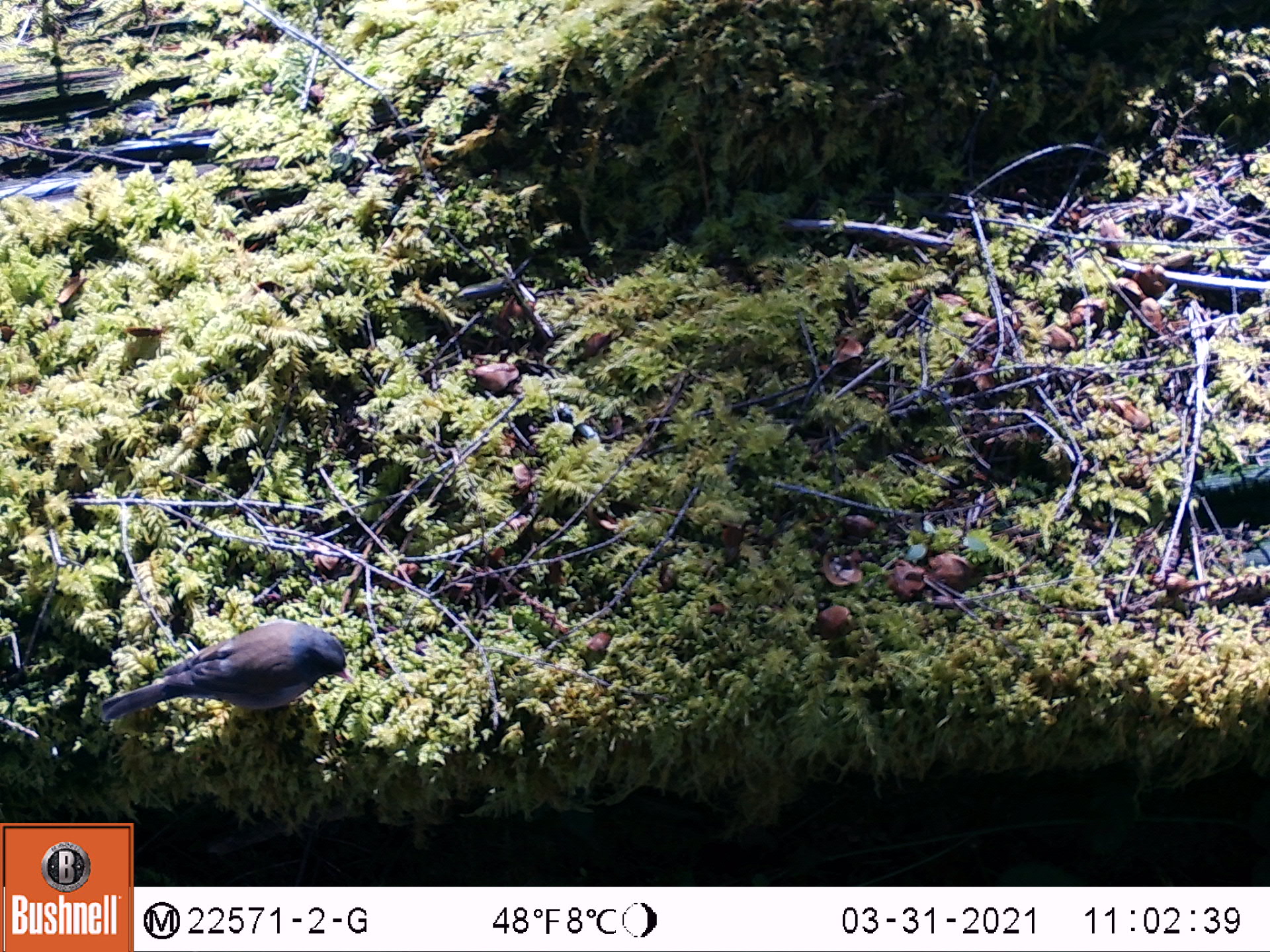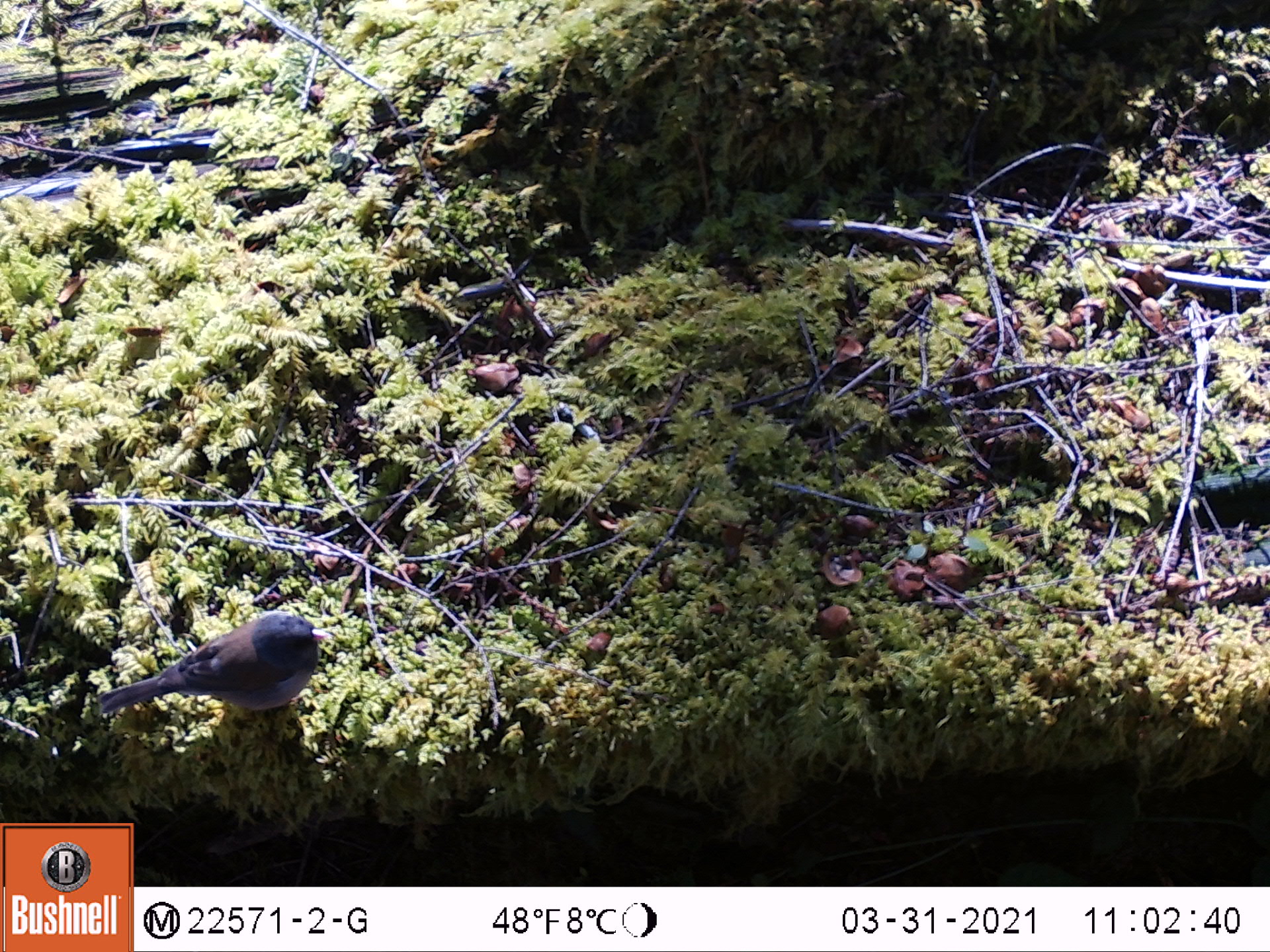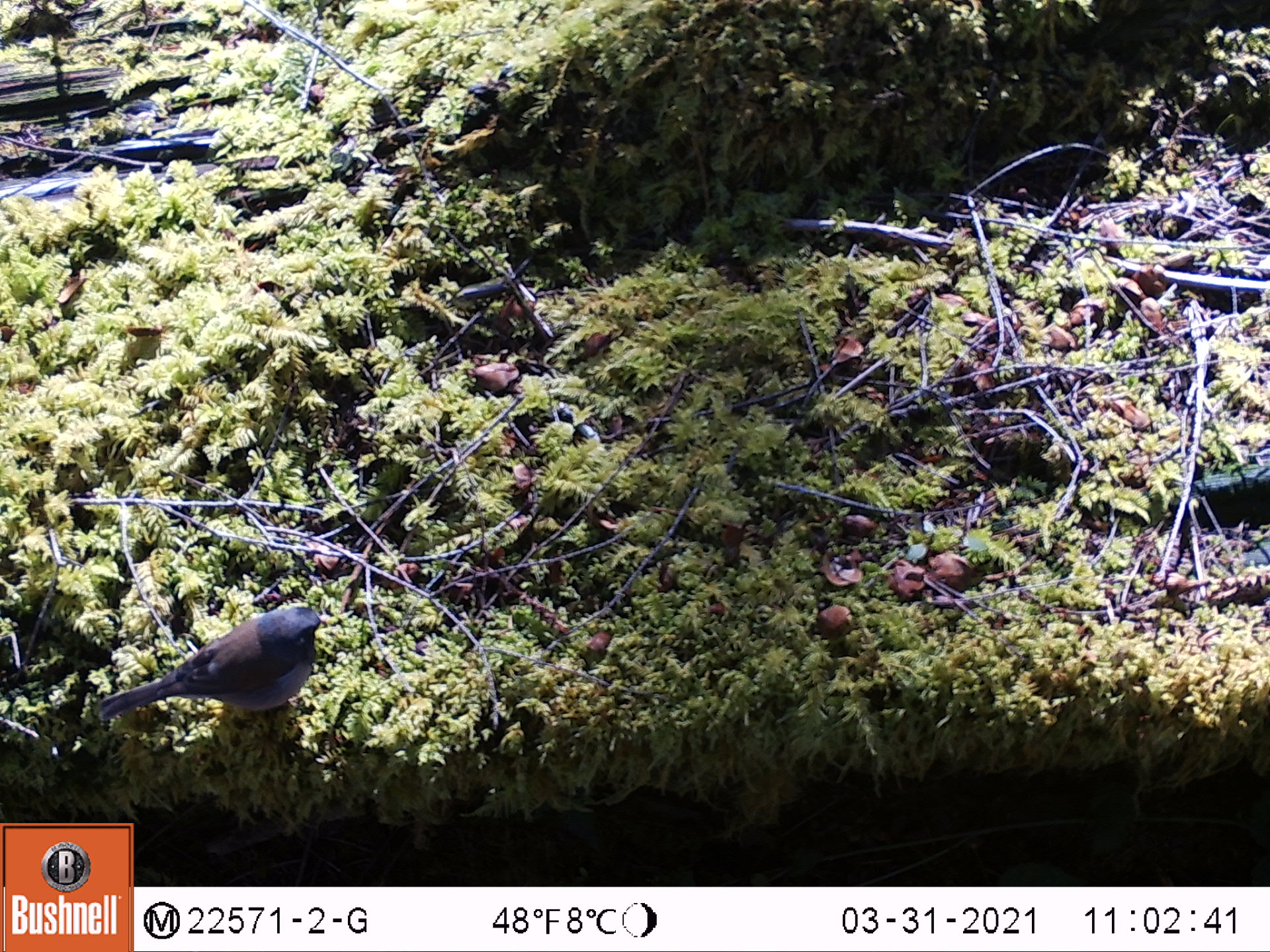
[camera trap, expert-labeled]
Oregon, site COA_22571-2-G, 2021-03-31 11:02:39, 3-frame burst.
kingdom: Animalia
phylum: Chordata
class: Aves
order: Passeriformes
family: Passerellidae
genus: Junco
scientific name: Junco hyemalis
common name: dark-eyed junco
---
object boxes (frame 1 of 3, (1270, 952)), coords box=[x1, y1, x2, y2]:
dark-eyed junco: box=[100, 618, 355, 730]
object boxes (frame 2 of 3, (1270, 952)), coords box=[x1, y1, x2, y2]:
dark-eyed junco: box=[88, 601, 330, 737]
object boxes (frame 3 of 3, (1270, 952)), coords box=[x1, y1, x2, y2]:
dark-eyed junco: box=[87, 598, 340, 741]